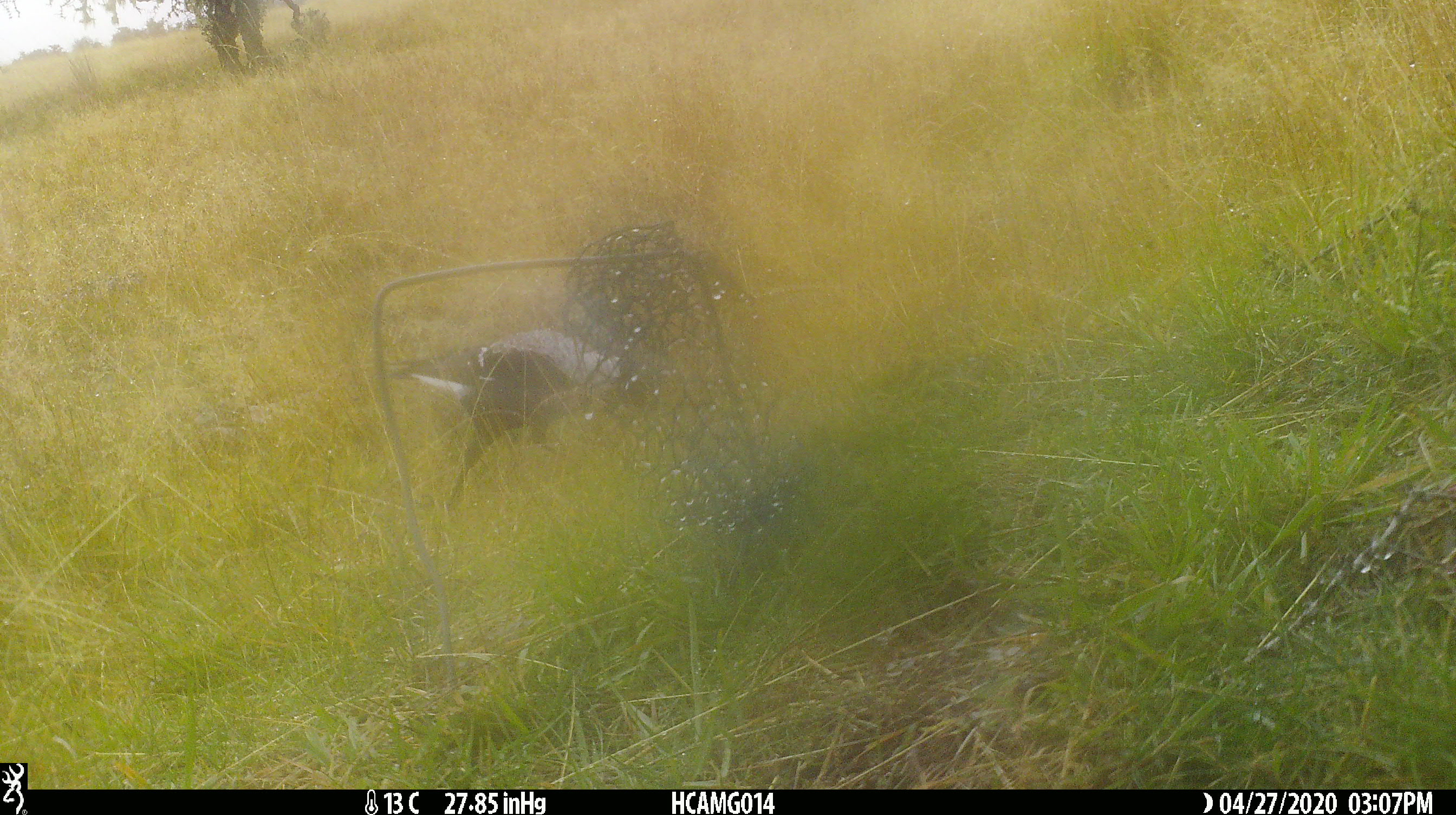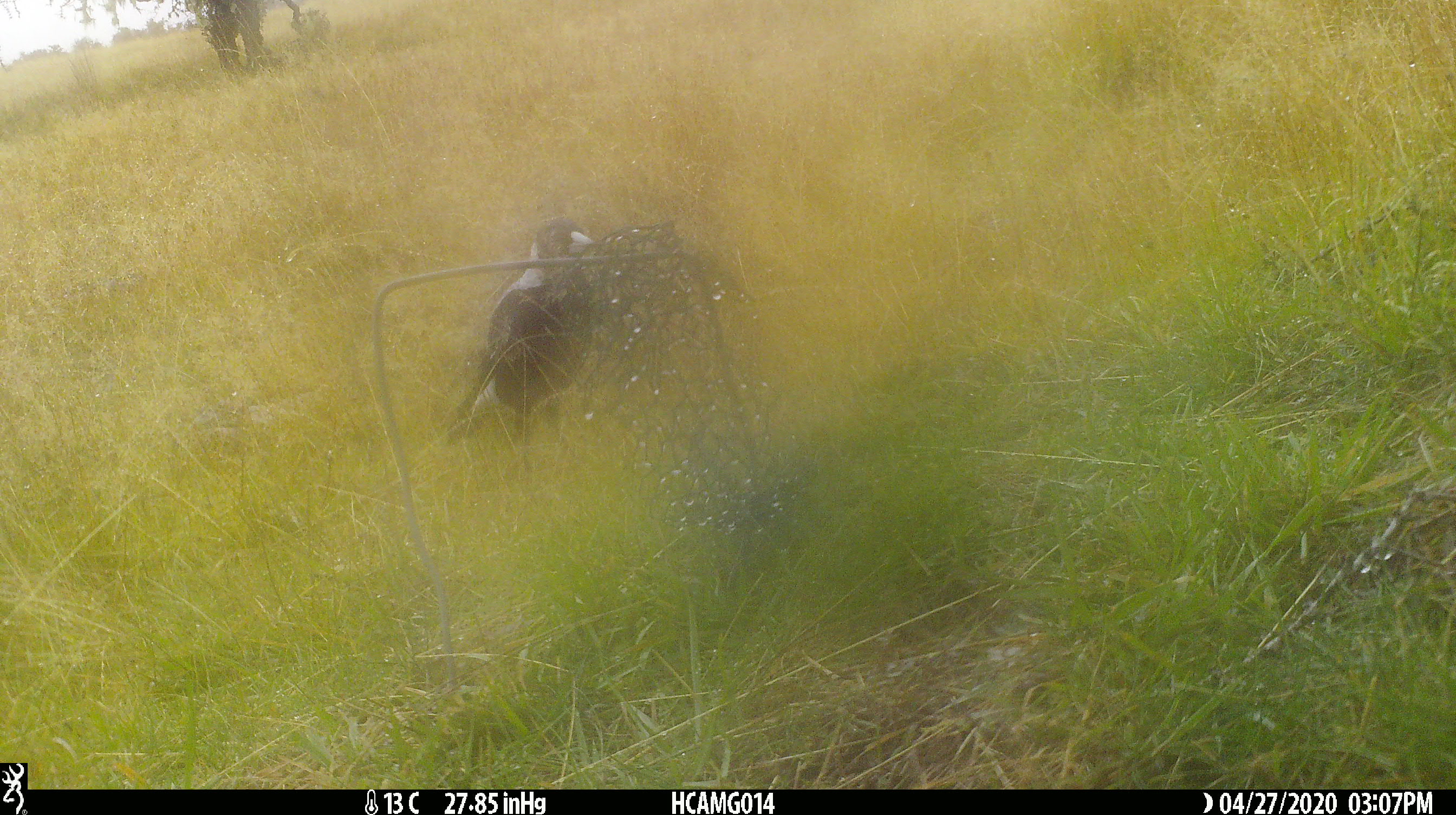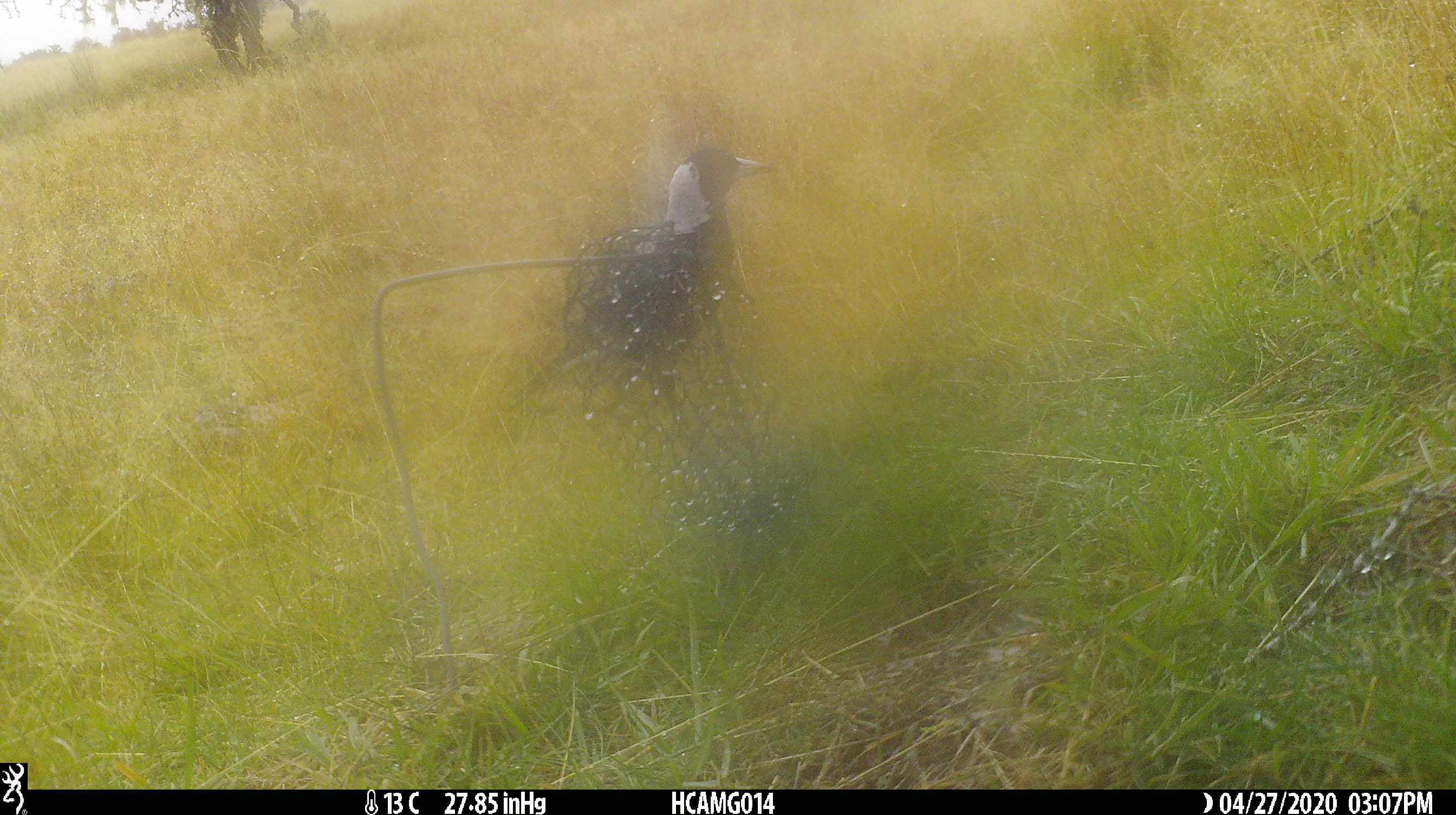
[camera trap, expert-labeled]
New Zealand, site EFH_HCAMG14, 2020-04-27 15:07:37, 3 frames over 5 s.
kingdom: Animalia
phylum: Chordata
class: Aves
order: Passeriformes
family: Artamidae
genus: Gymnorhina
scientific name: Gymnorhina tibicen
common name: australian magpie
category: magpie